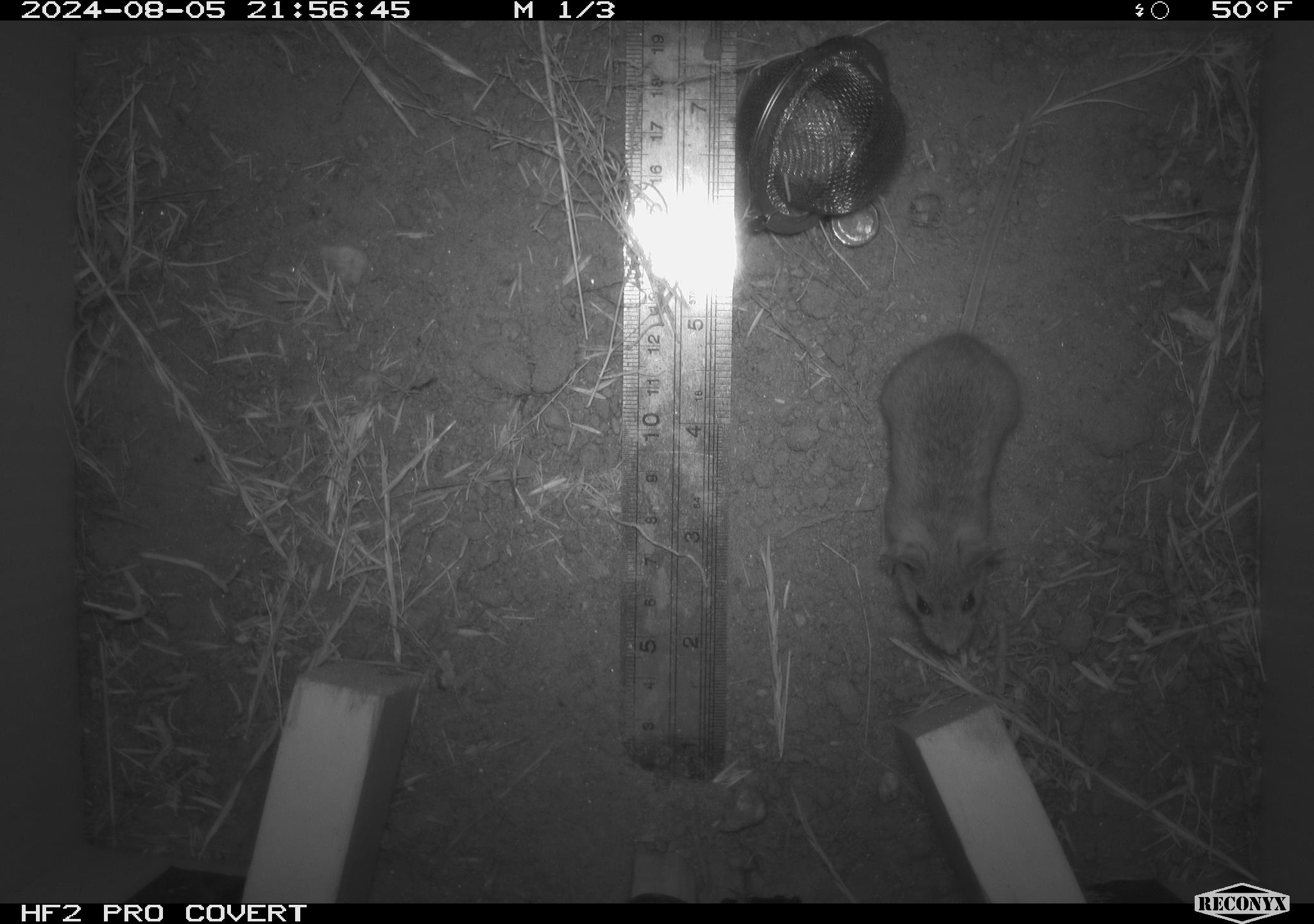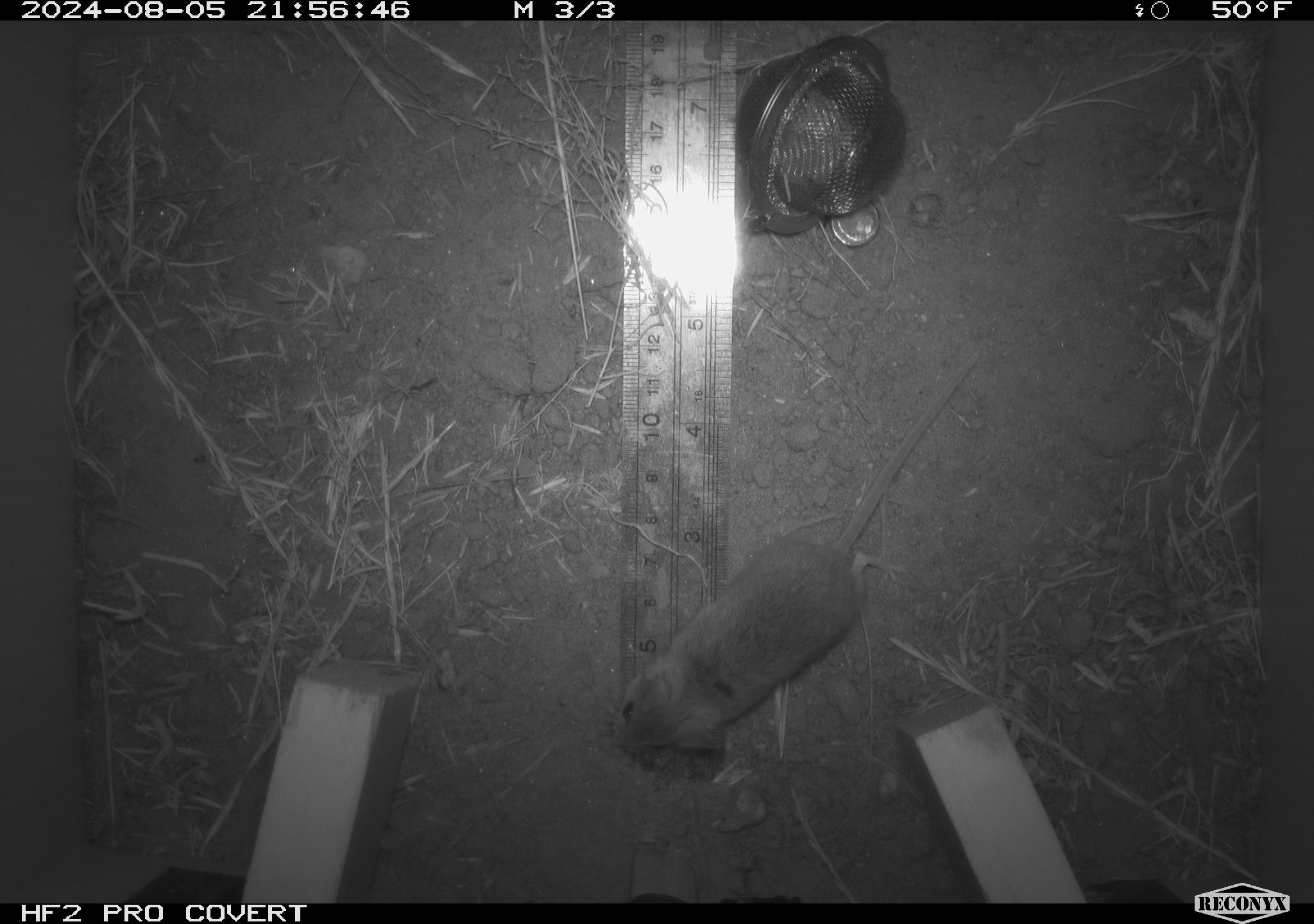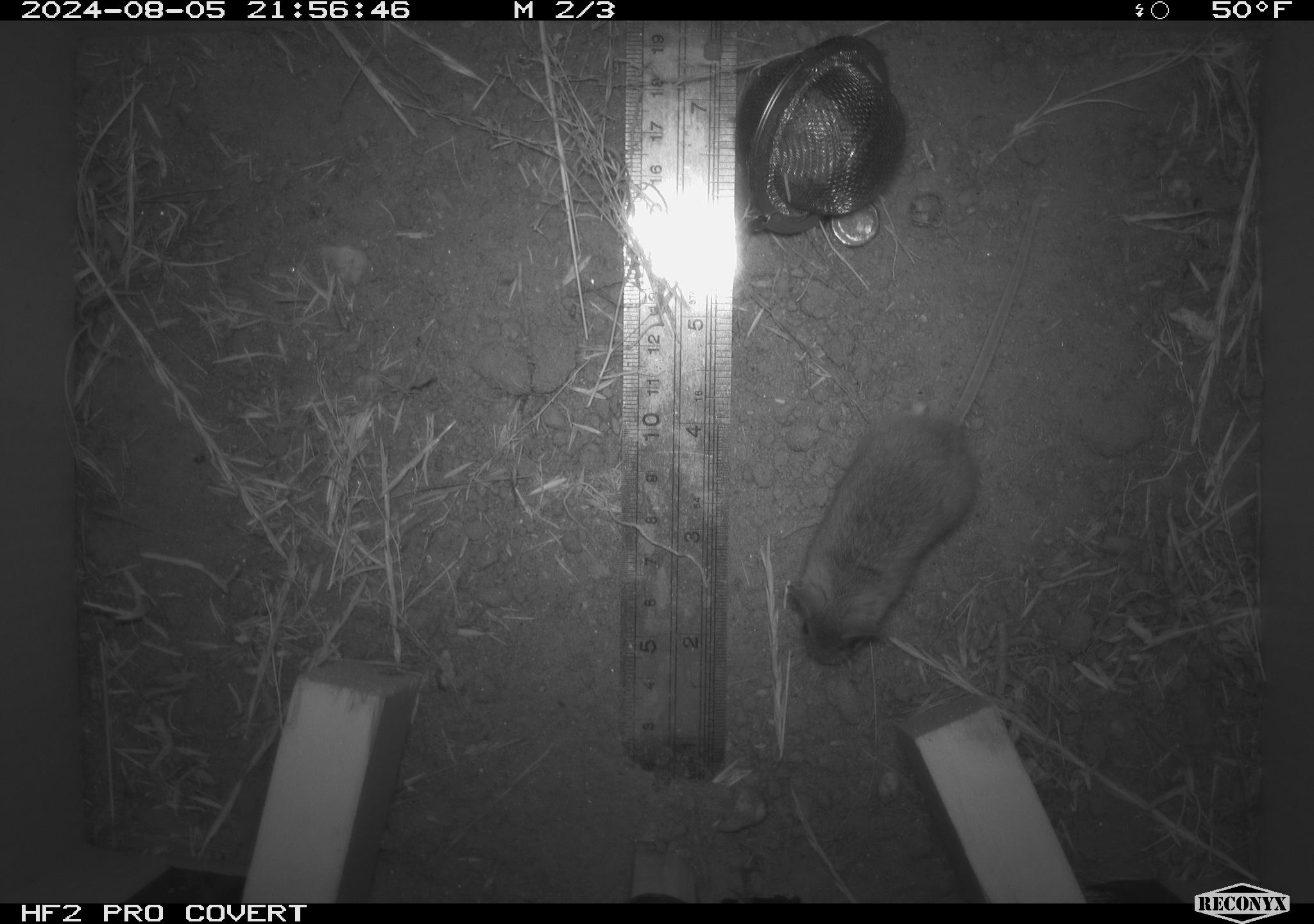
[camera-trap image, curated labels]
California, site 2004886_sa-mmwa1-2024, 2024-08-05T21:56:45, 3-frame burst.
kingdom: Animalia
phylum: Chordata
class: Mammalia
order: Rodentia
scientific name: Rodentia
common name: mouse species